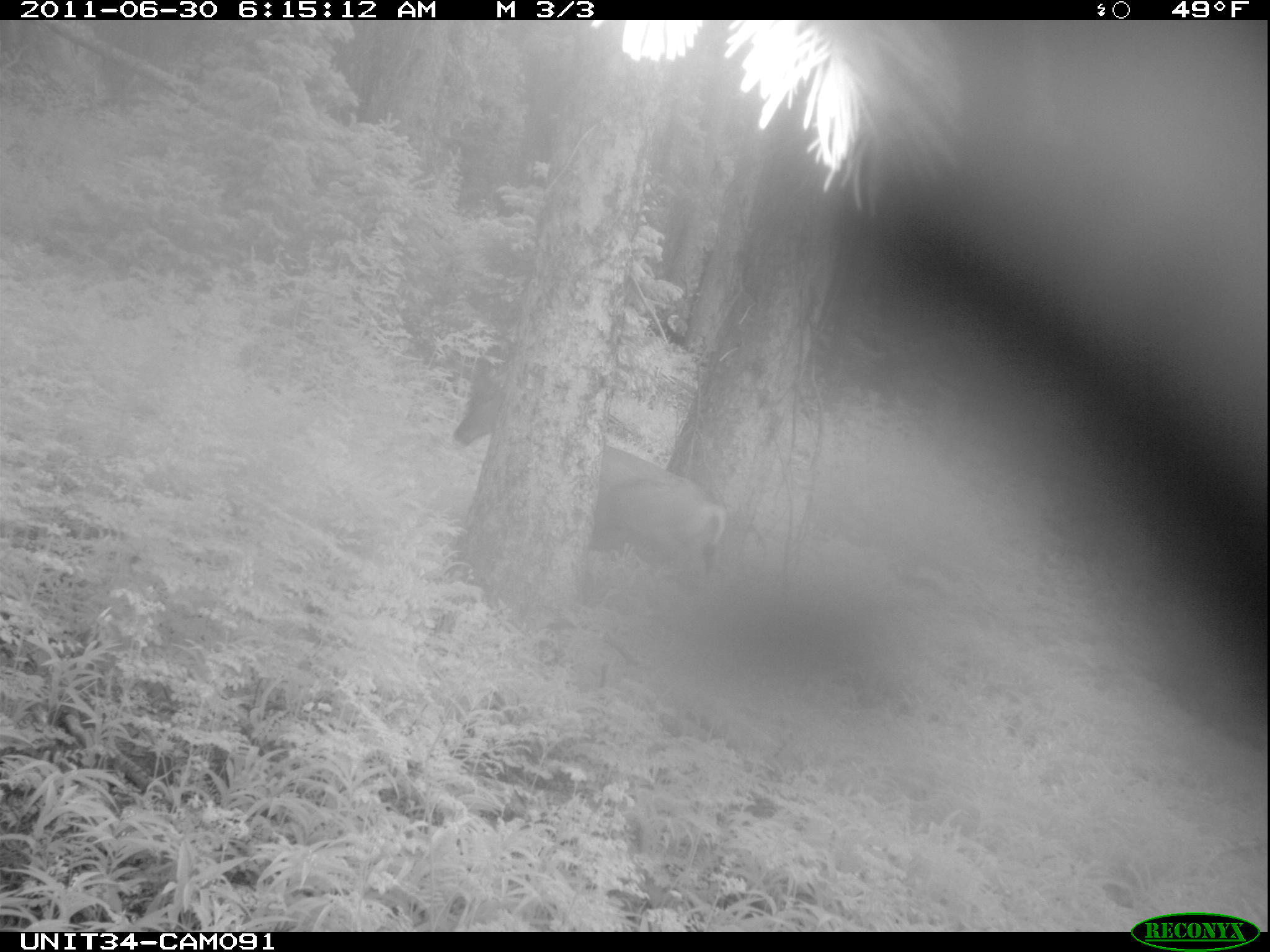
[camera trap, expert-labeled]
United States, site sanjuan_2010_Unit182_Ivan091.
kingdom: Animalia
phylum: Chordata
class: Mammalia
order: Artiodactyla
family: Cervidae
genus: Odocoileus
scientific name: Odocoileus hemionus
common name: mule deer